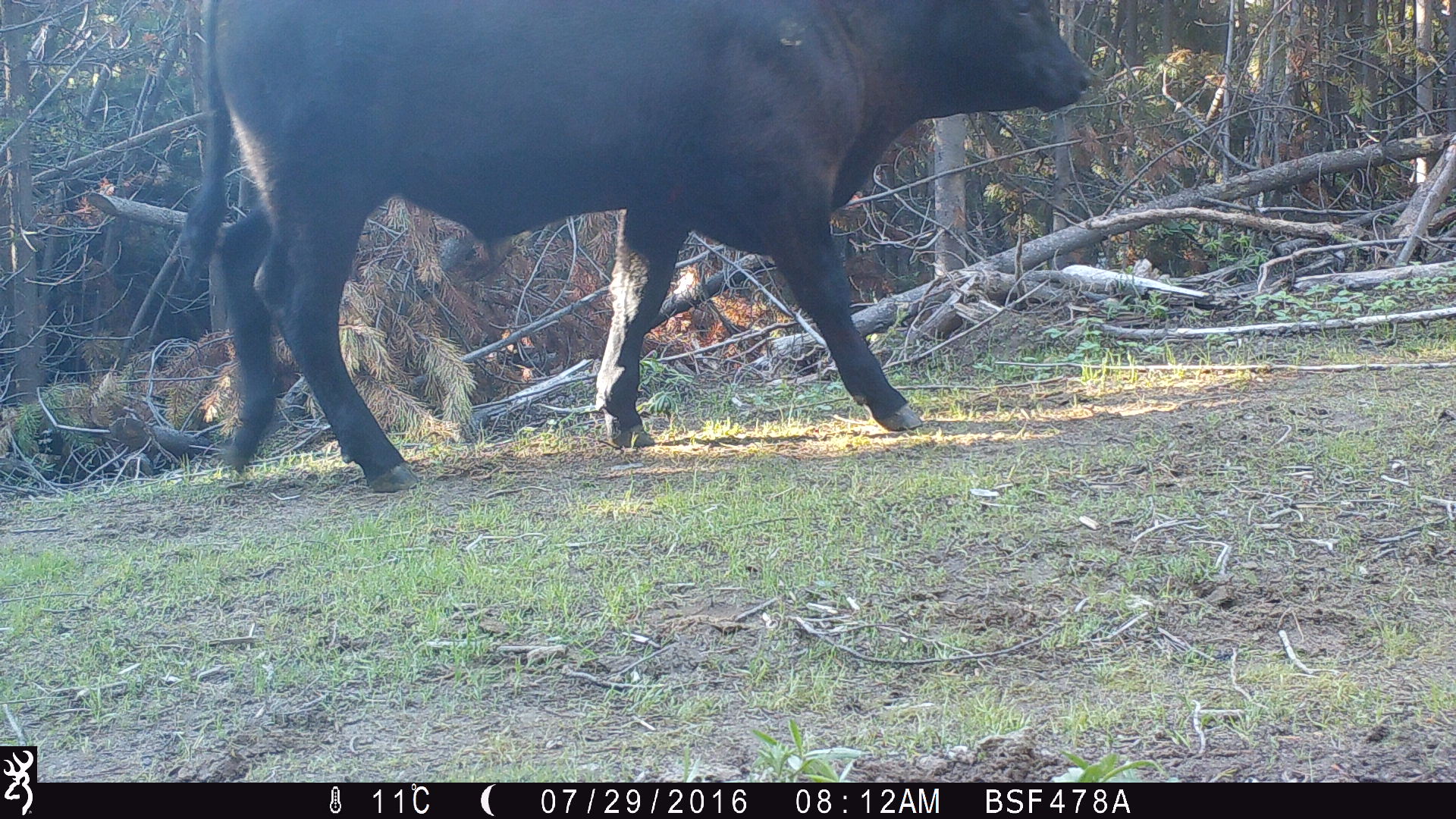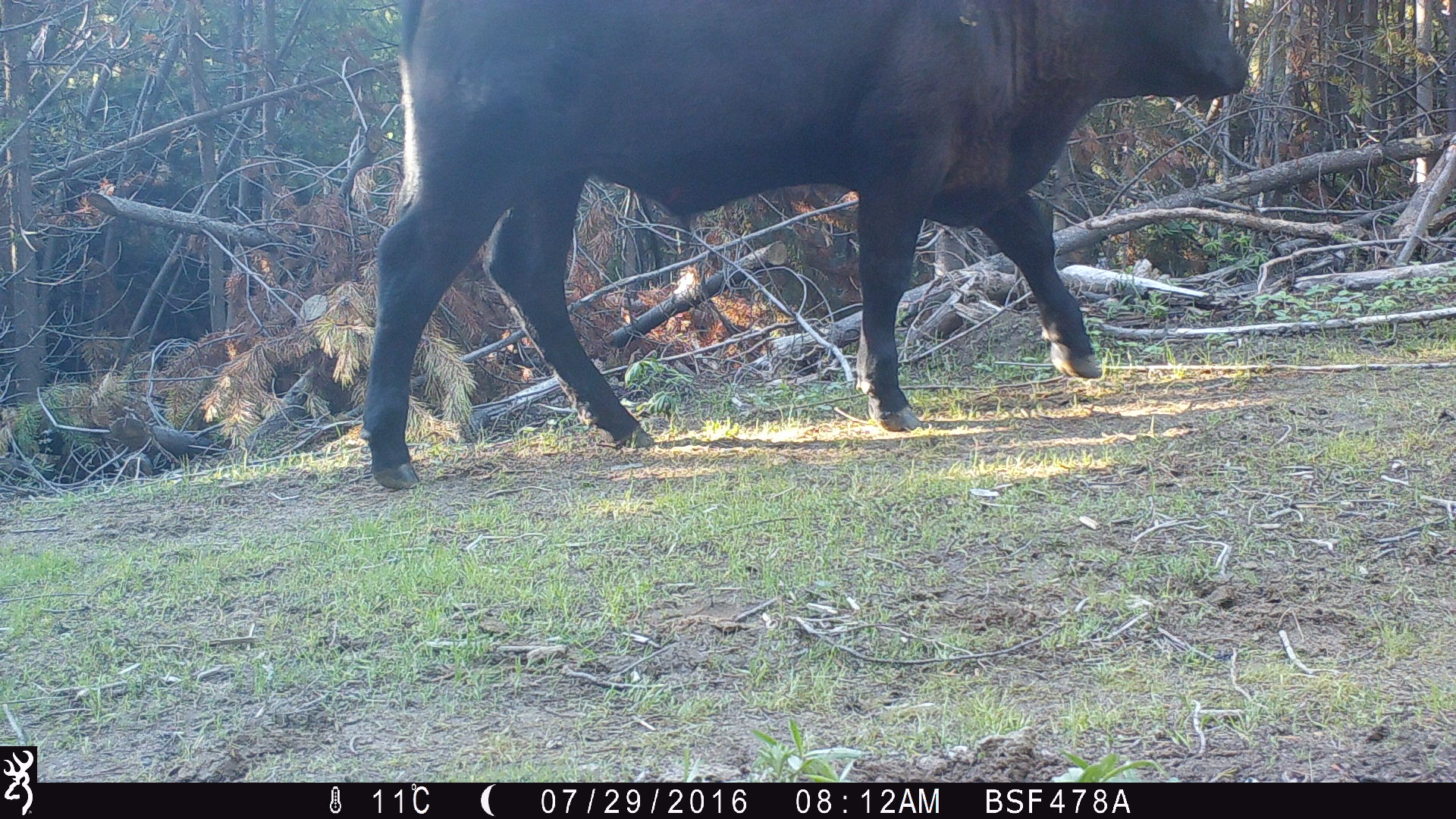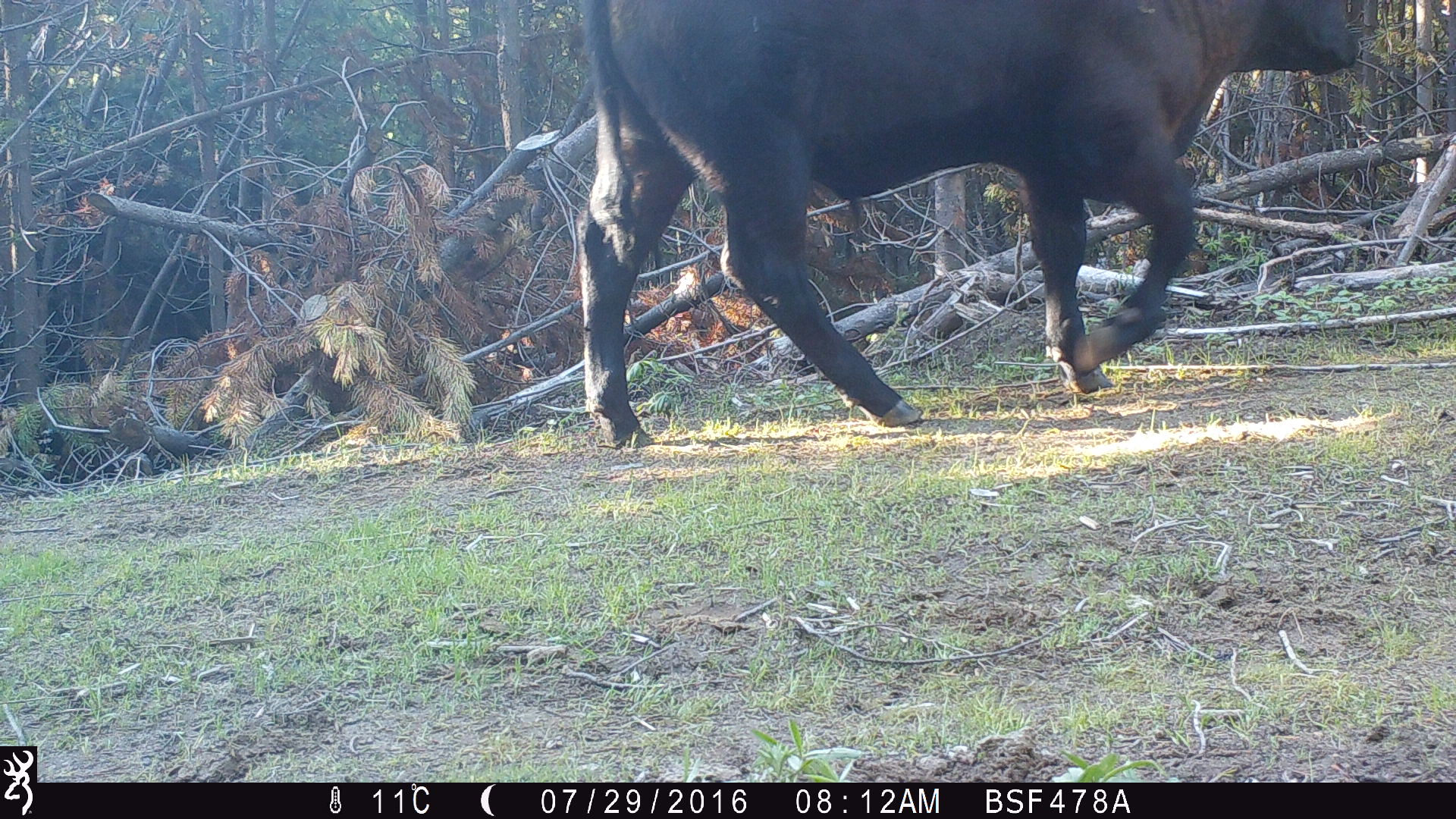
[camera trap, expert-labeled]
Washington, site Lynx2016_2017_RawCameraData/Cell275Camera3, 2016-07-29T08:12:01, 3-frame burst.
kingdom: Animalia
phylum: Chordata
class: Mammalia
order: Artiodactyla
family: Bovidae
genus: Bos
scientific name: Bos taurus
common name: domestic cattle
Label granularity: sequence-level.